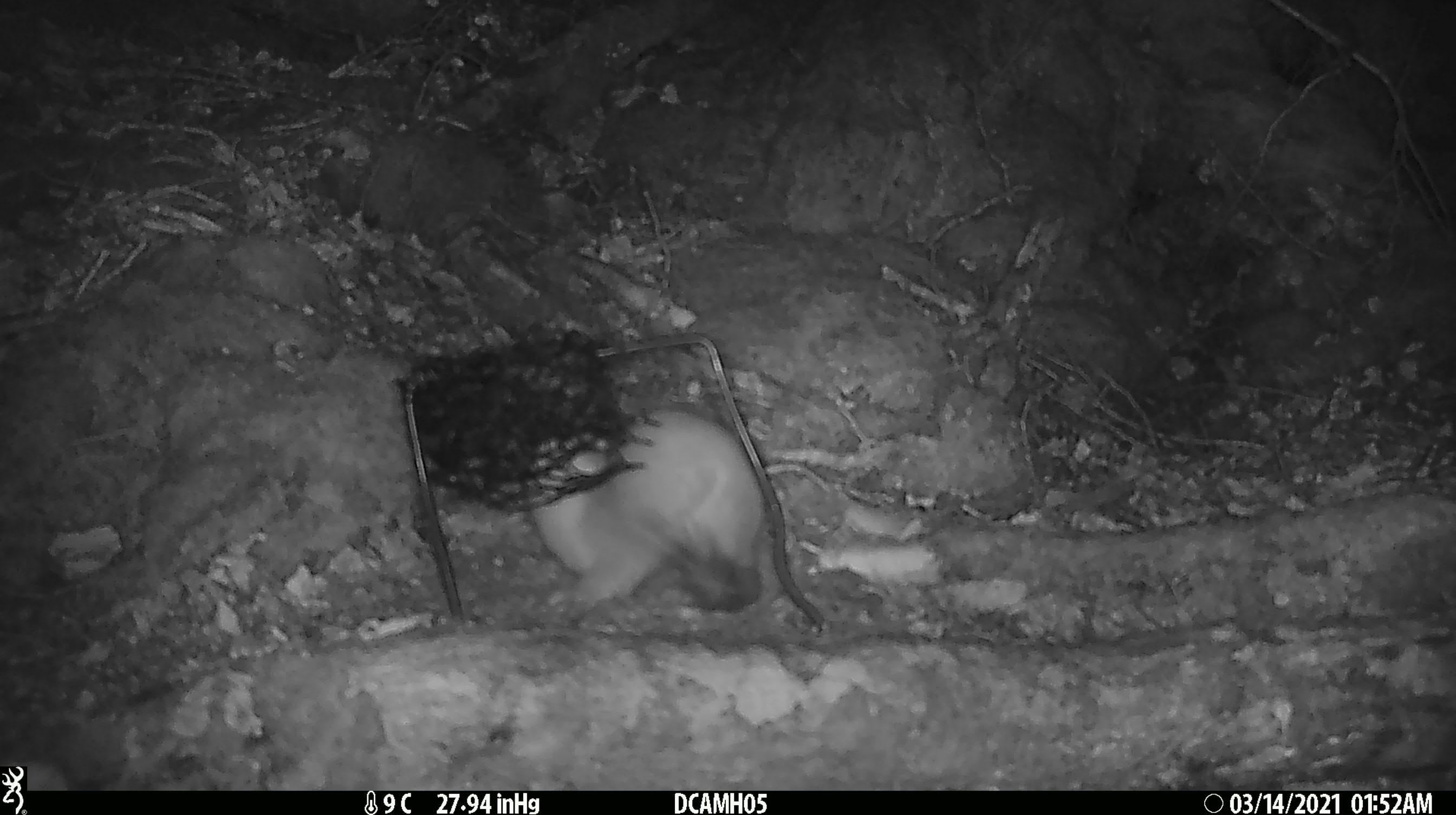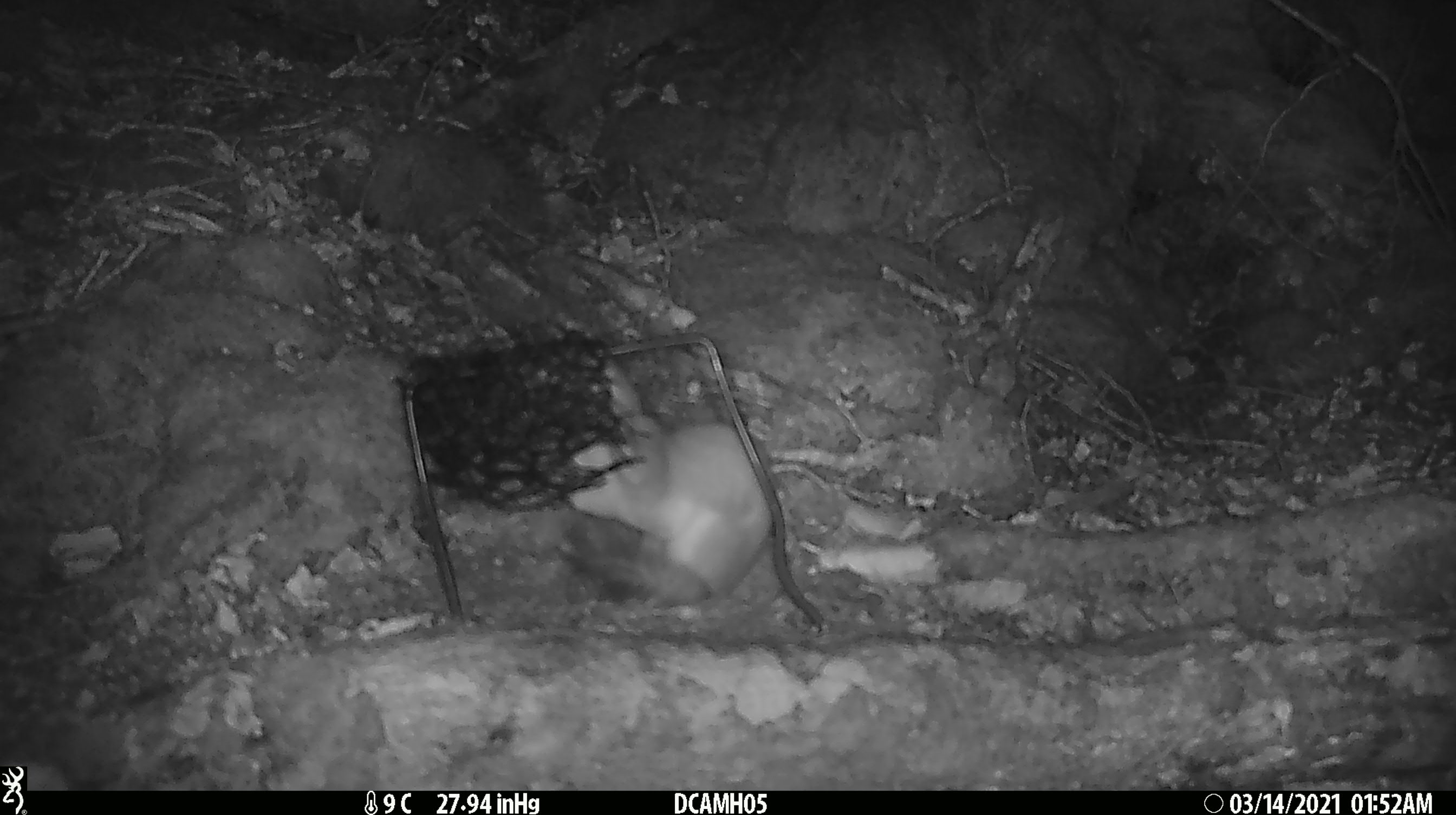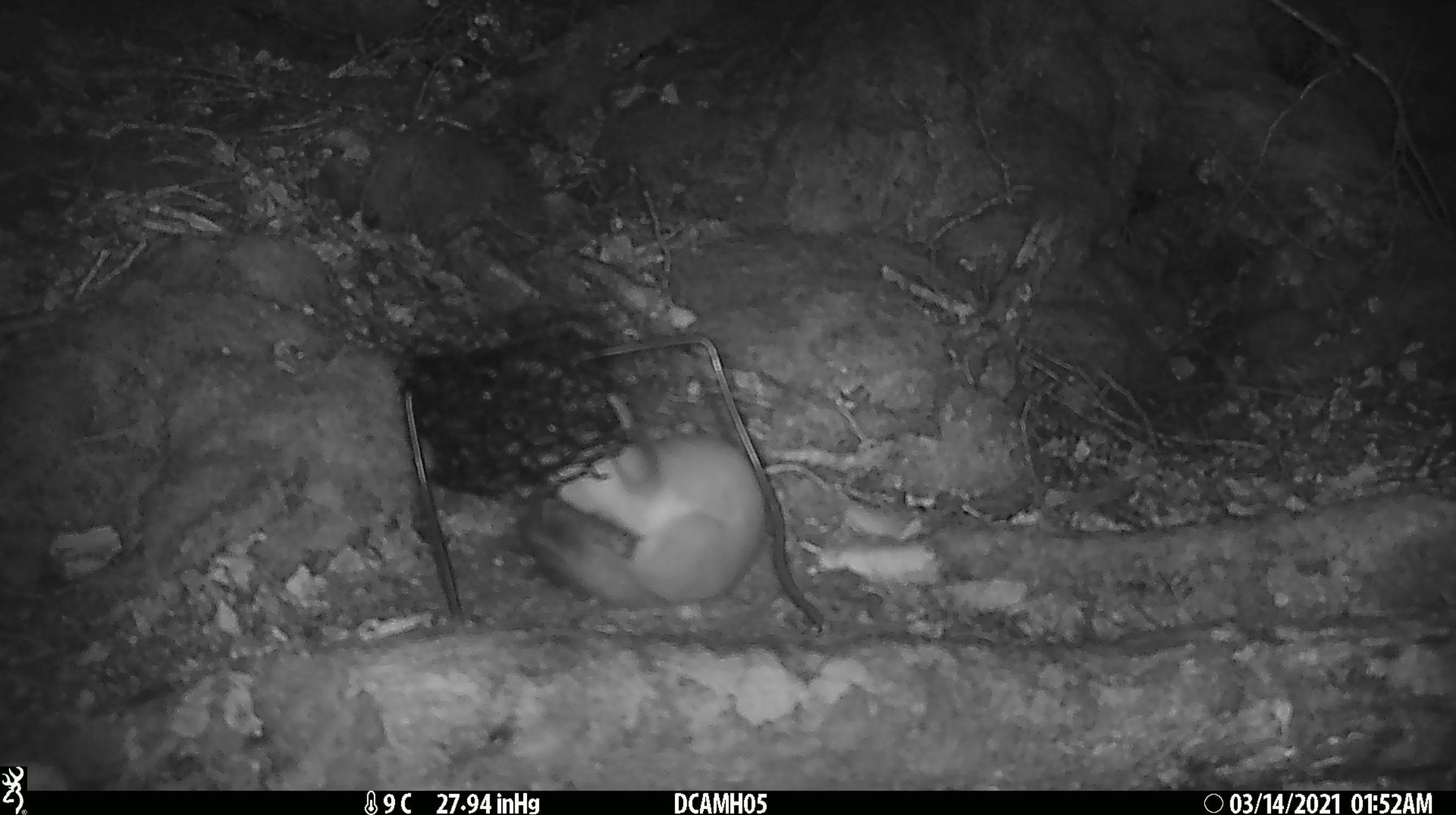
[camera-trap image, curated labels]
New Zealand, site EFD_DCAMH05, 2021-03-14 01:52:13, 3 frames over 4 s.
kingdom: Animalia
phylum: Chordata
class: Mammalia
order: Carnivora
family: Mustelidae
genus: Mustela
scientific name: Mustela erminea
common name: stoat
Stoat (Mustela erminea).